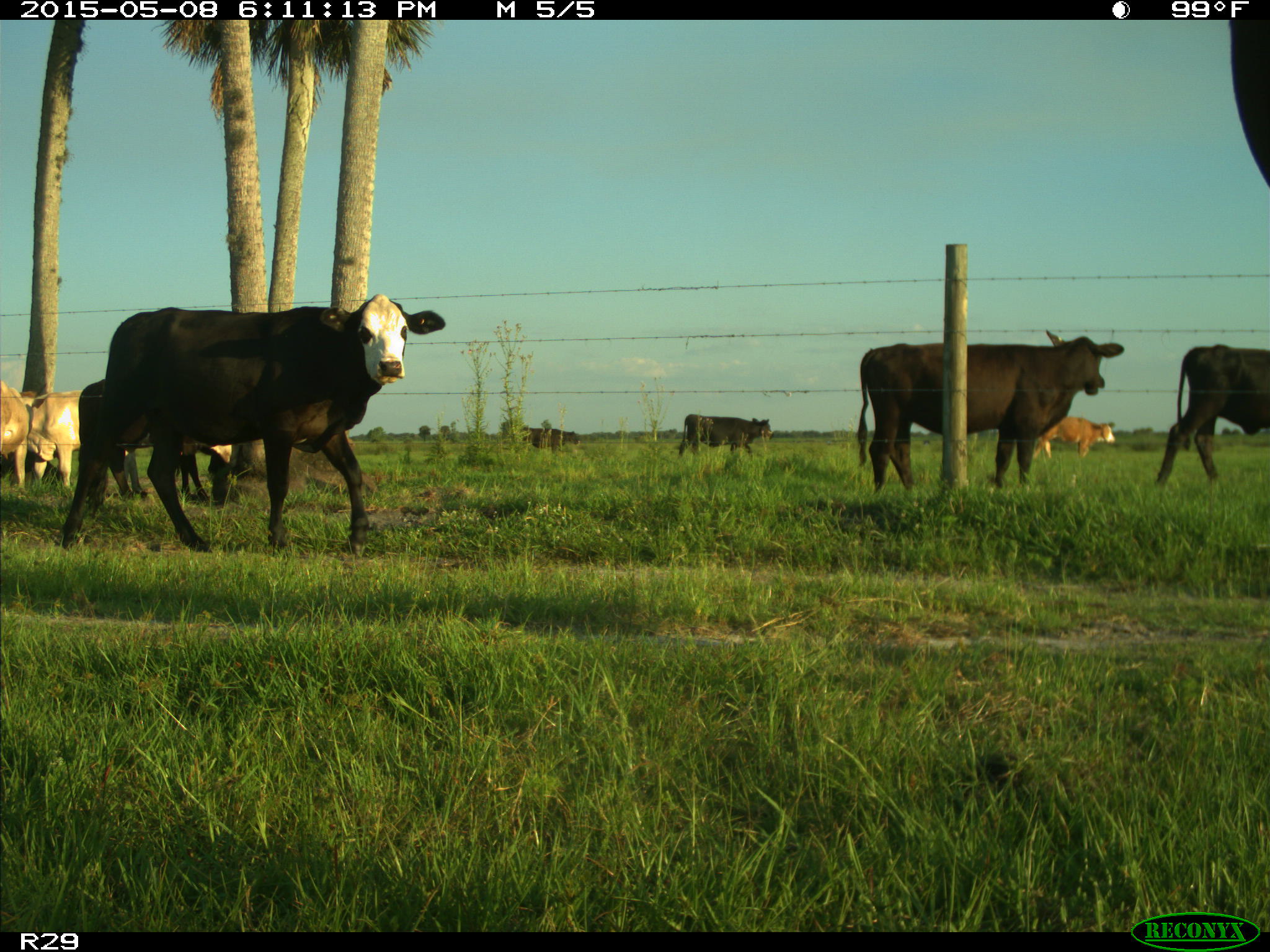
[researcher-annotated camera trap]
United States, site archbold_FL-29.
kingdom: Animalia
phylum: Chordata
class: Mammalia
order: Artiodactyla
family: Bovidae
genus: Bos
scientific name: Bos taurus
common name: domestic cow